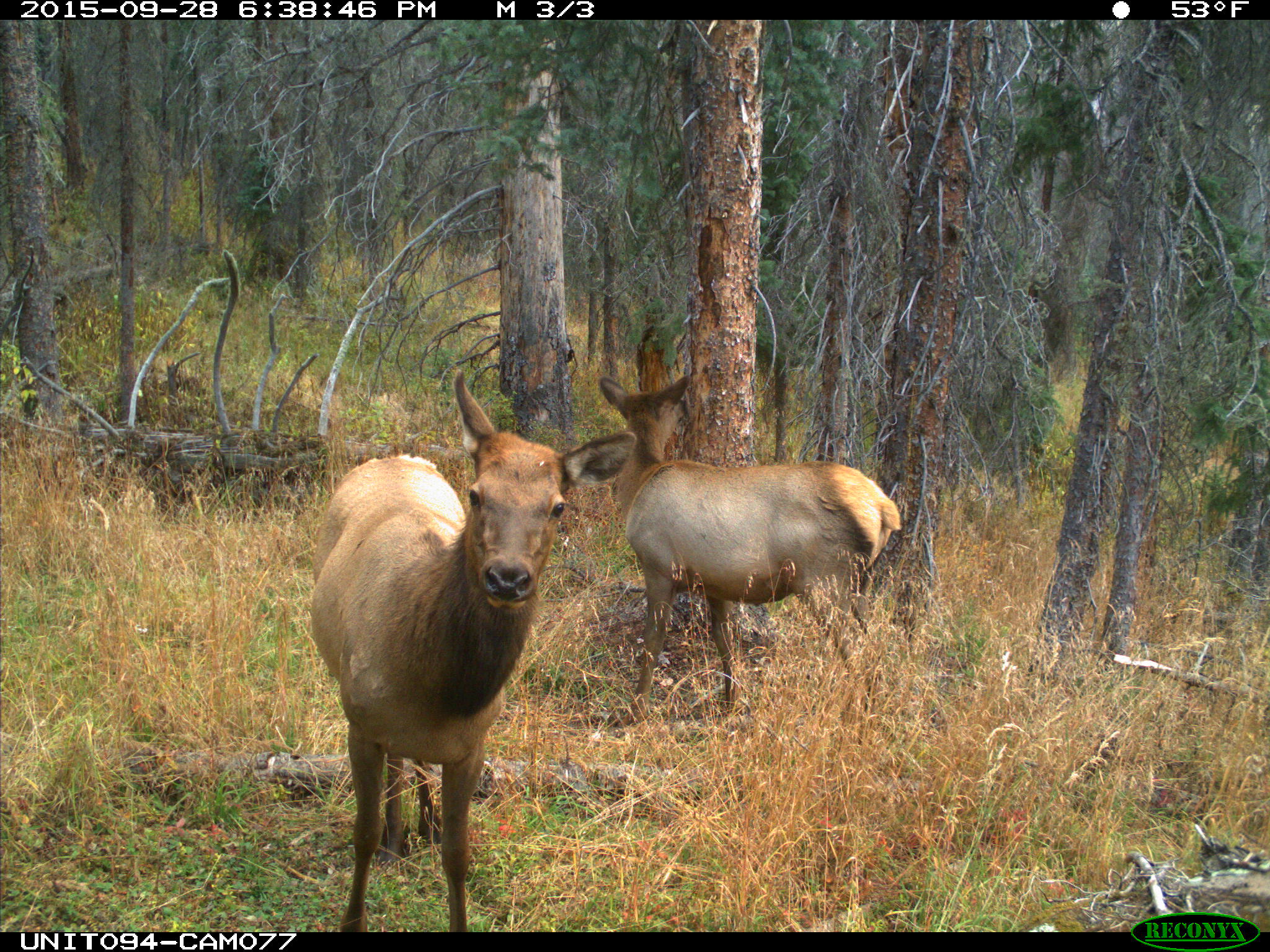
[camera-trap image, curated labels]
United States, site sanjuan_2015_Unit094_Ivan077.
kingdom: Animalia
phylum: Chordata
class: Mammalia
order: Artiodactyla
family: Cervidae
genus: Cervus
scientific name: Cervus elaphus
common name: red deer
Cervus elaphus (red deer).